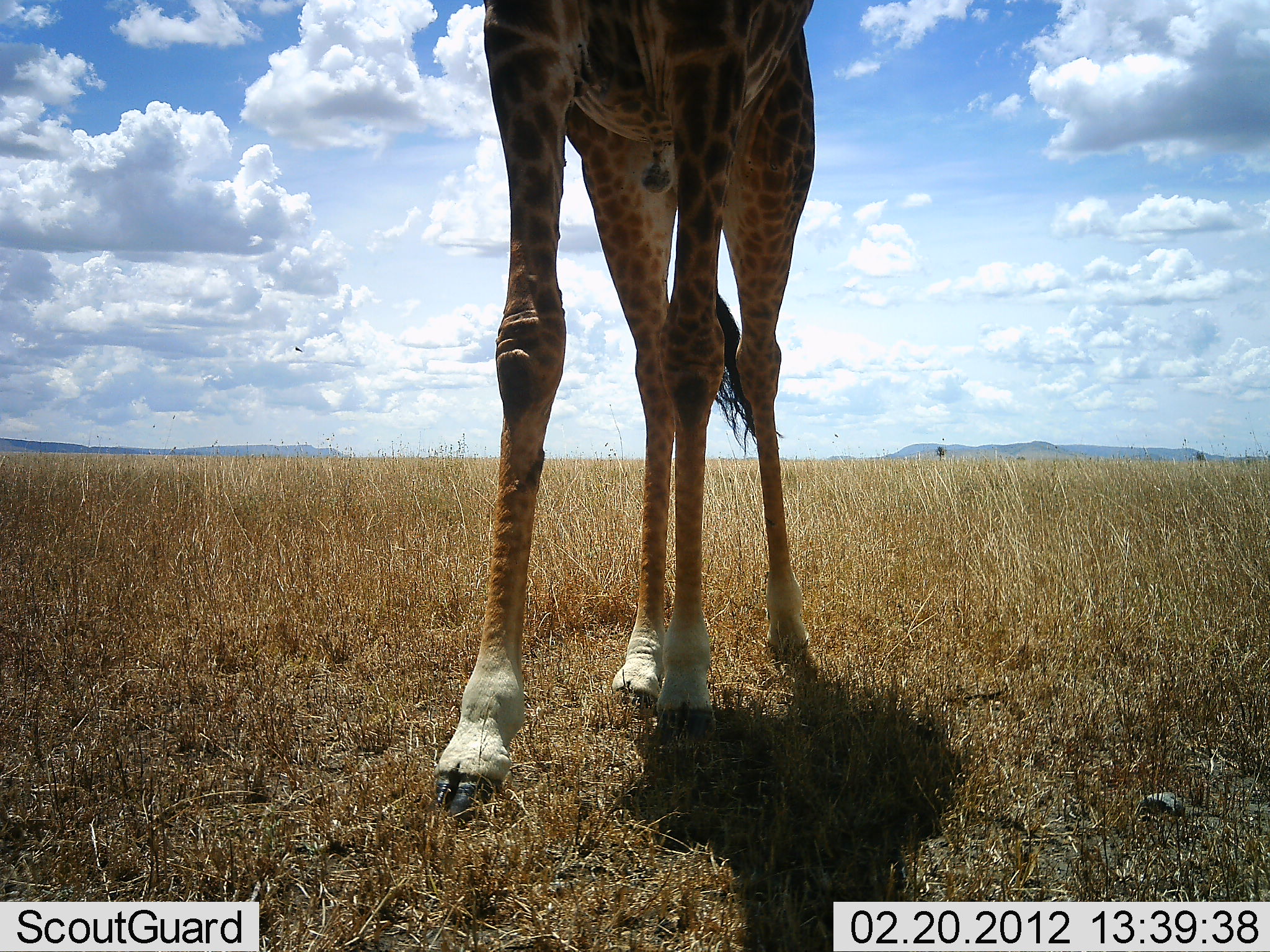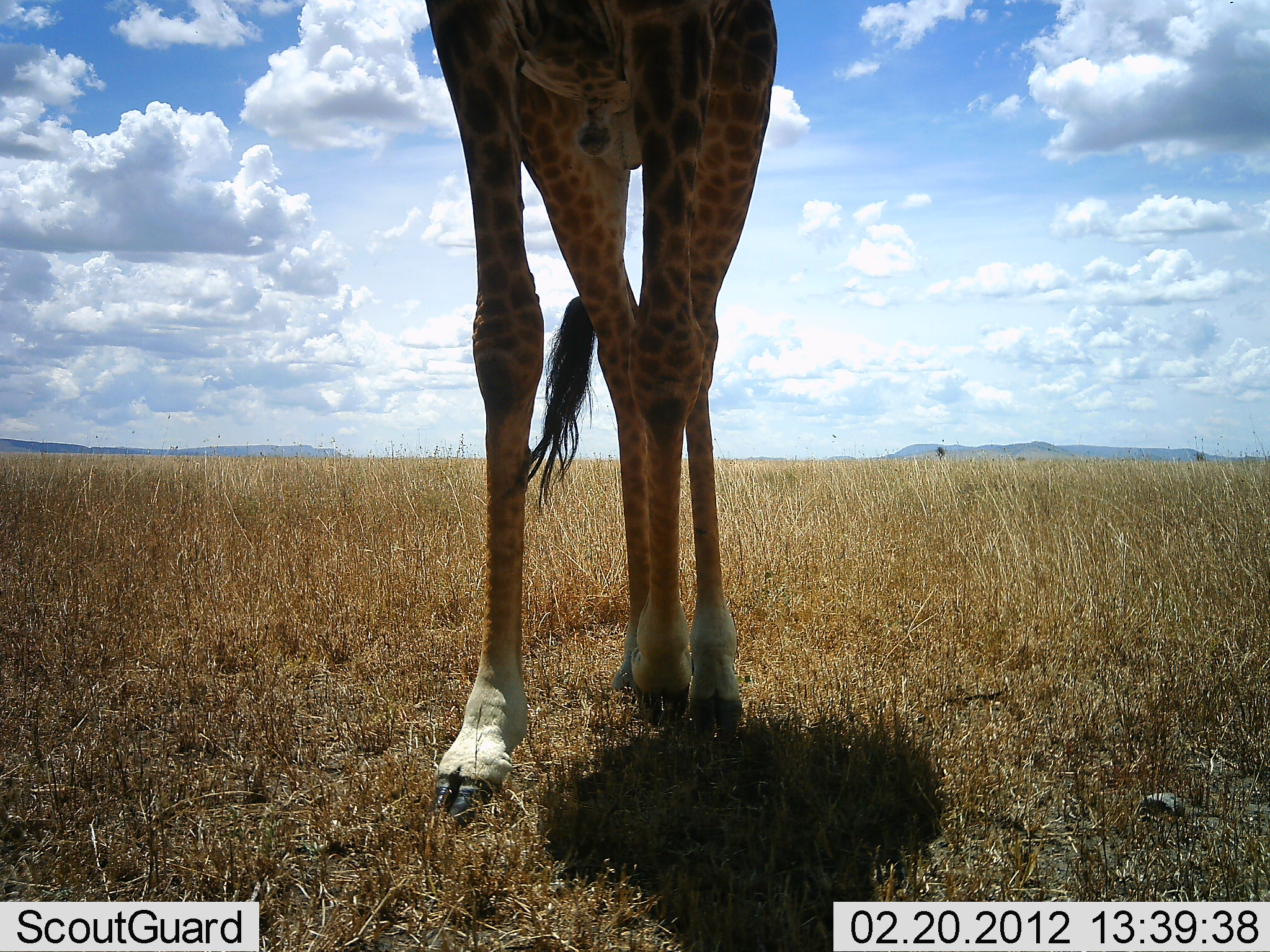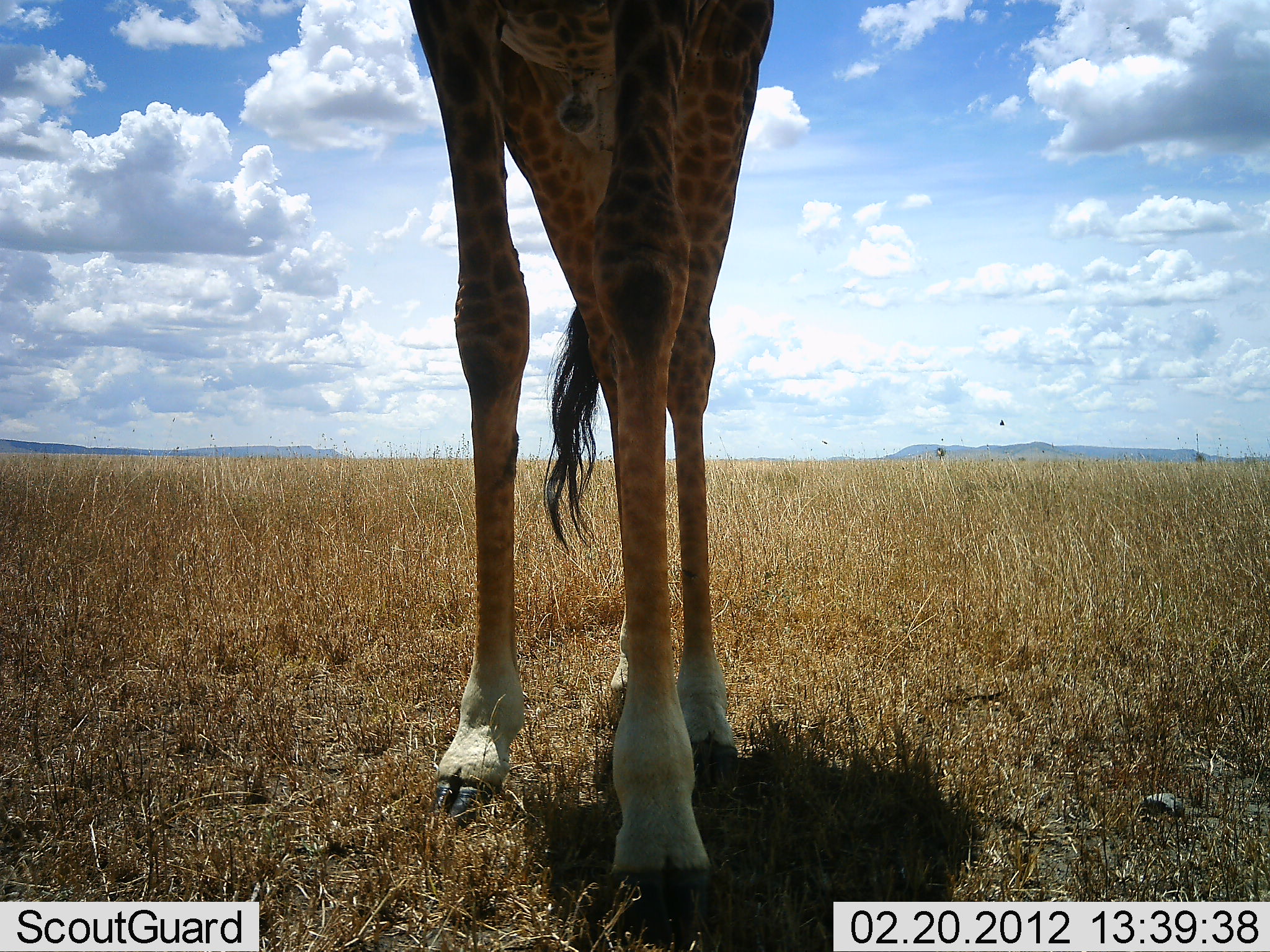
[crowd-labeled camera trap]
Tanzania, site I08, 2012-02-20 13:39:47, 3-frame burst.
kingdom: Animalia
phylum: Chordata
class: Mammalia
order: Artiodactyla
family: Giraffidae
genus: Giraffa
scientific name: Giraffa camelopardalis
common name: giraffe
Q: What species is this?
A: Giraffe (Giraffa camelopardalis).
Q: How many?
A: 1.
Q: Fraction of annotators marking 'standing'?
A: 45%.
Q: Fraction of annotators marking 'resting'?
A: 0%.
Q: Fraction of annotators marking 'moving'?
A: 68%.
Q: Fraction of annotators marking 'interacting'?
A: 3%.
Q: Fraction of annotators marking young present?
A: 0%.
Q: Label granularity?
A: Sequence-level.